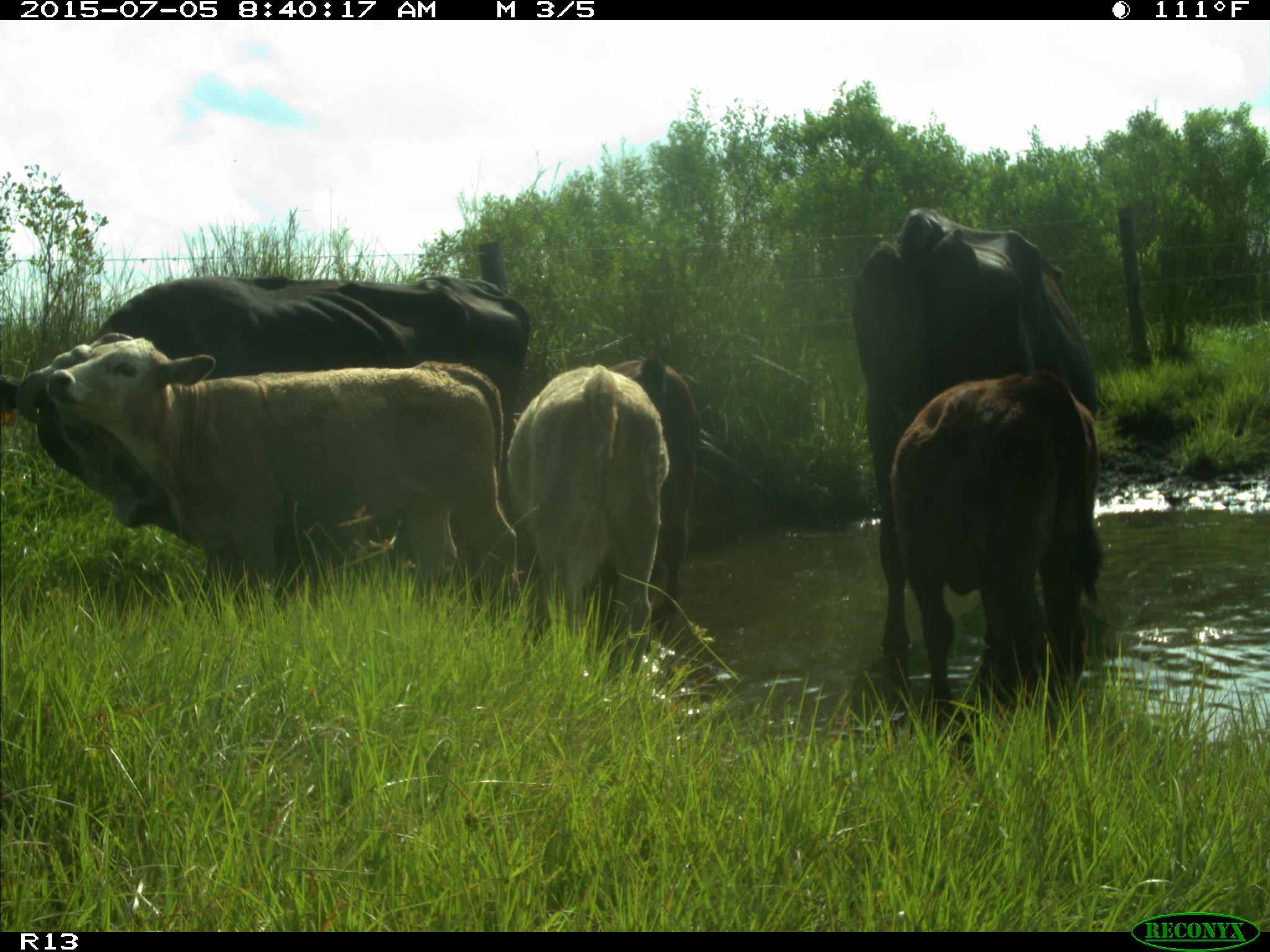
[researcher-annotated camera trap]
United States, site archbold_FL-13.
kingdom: Animalia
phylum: Chordata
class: Mammalia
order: Artiodactyla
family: Bovidae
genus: Bos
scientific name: Bos taurus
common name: domestic cow